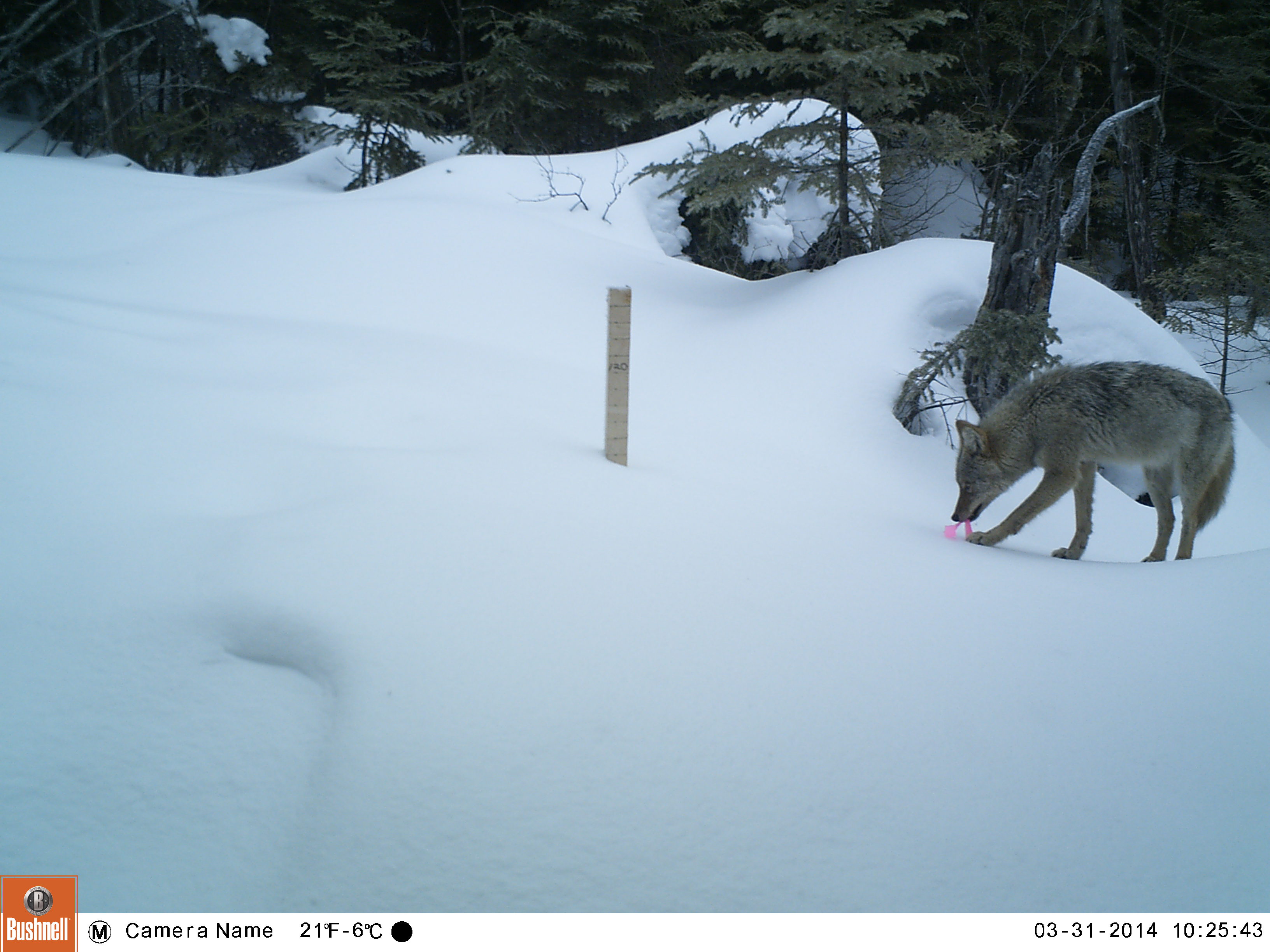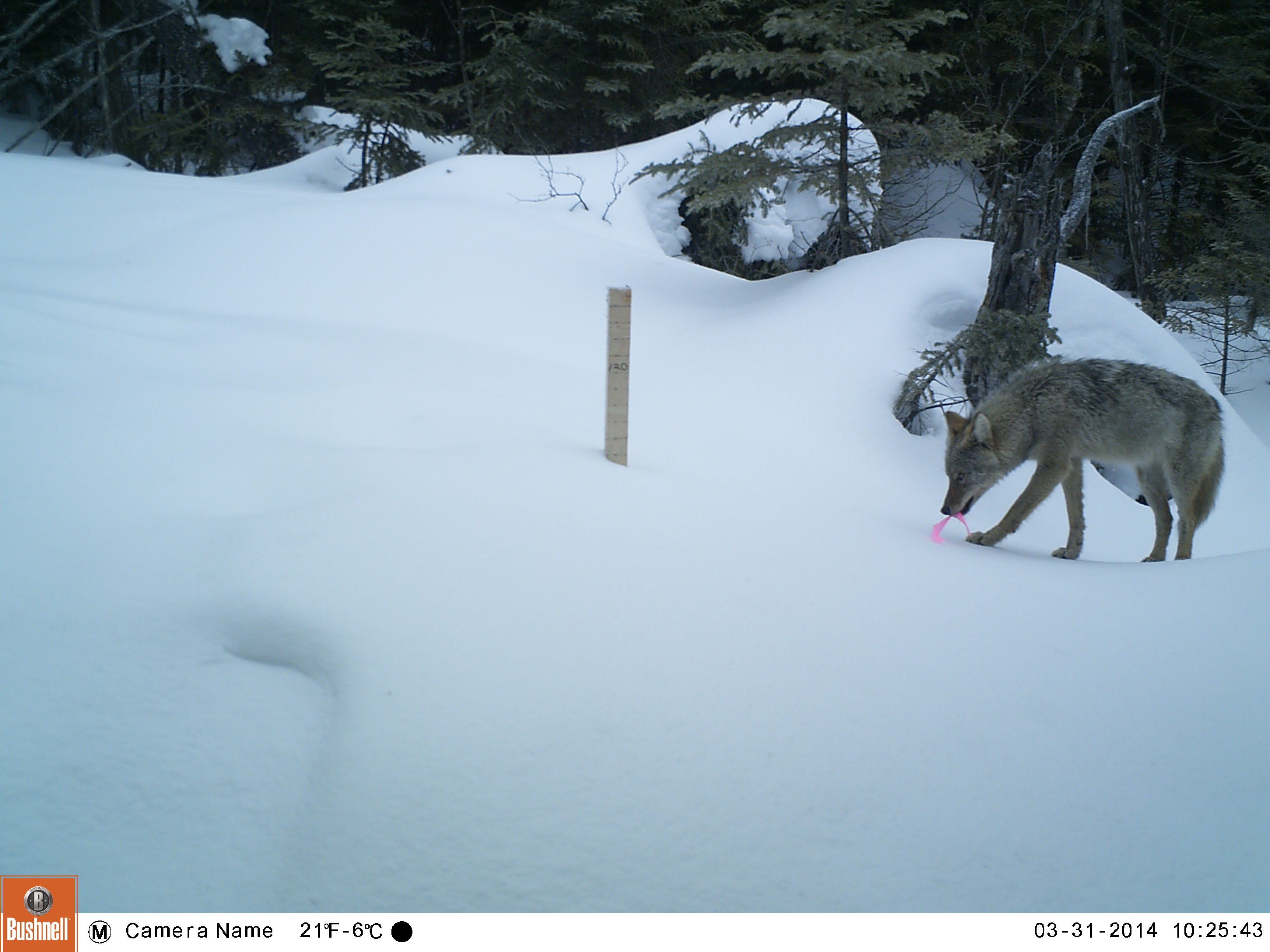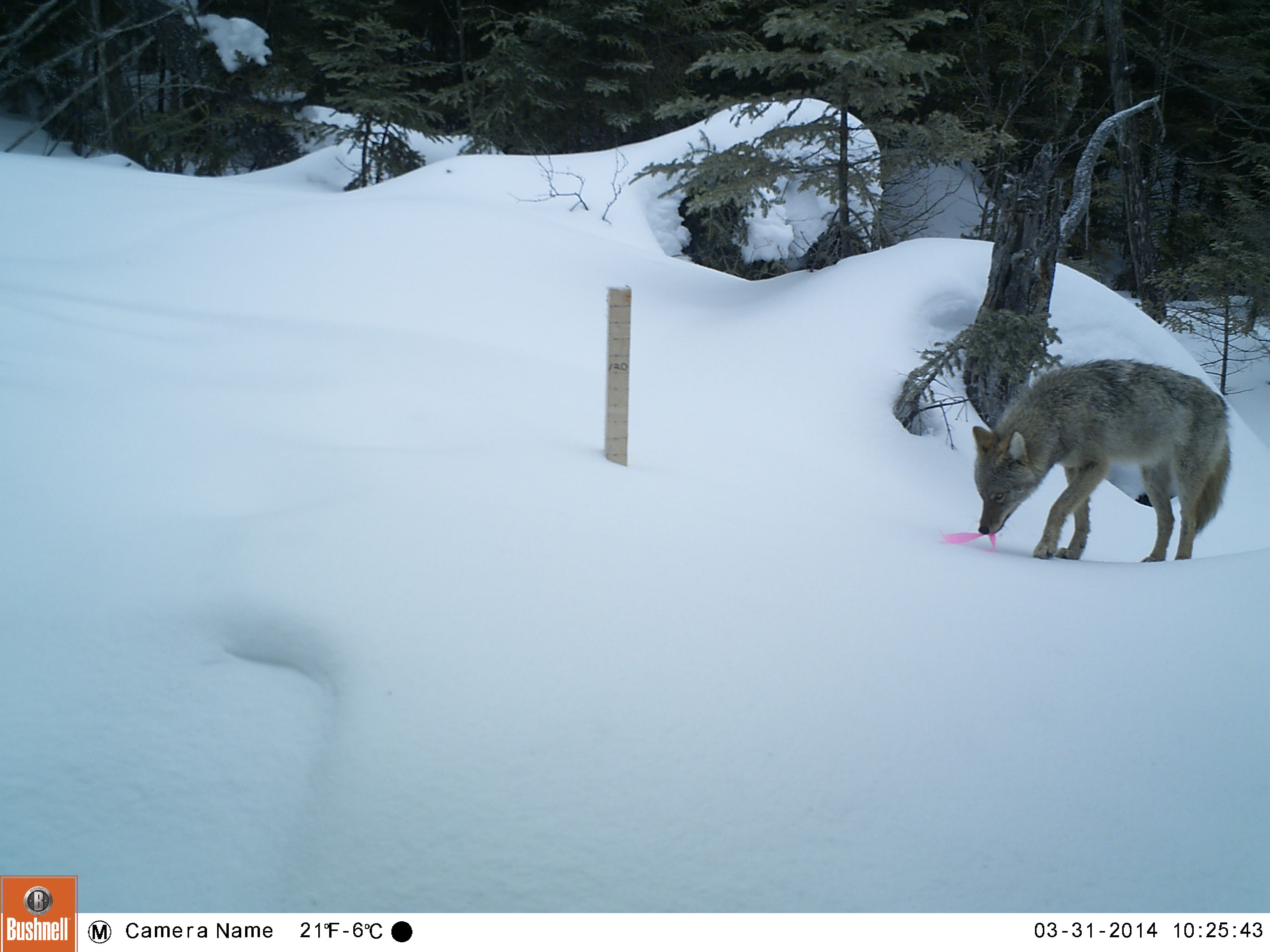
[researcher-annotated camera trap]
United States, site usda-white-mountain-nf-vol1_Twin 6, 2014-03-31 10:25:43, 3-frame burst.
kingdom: Animalia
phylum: Chordata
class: Mammalia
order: Carnivora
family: Canidae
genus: Canis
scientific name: Canis latrans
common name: coyote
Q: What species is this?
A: Coyote (Canis latrans).